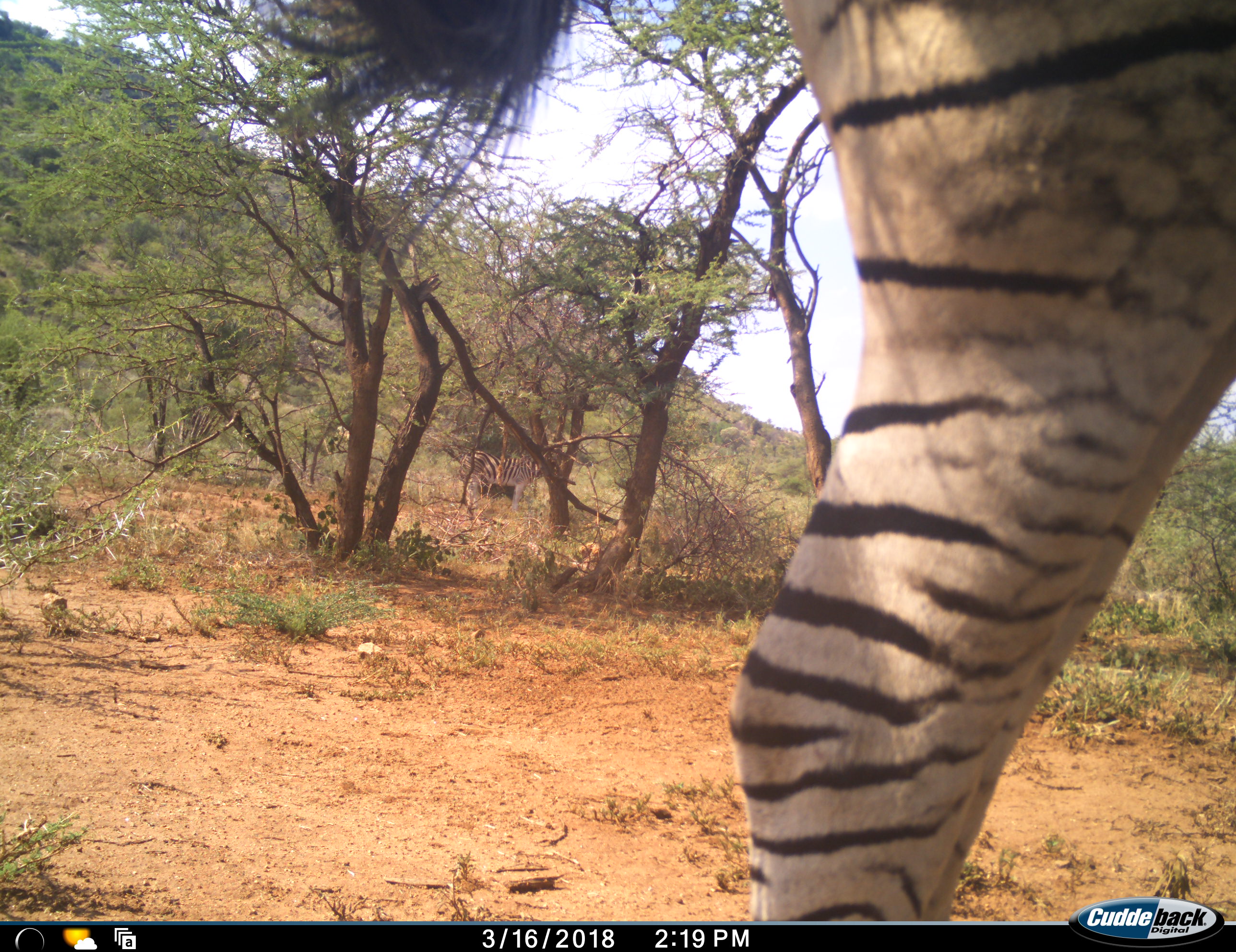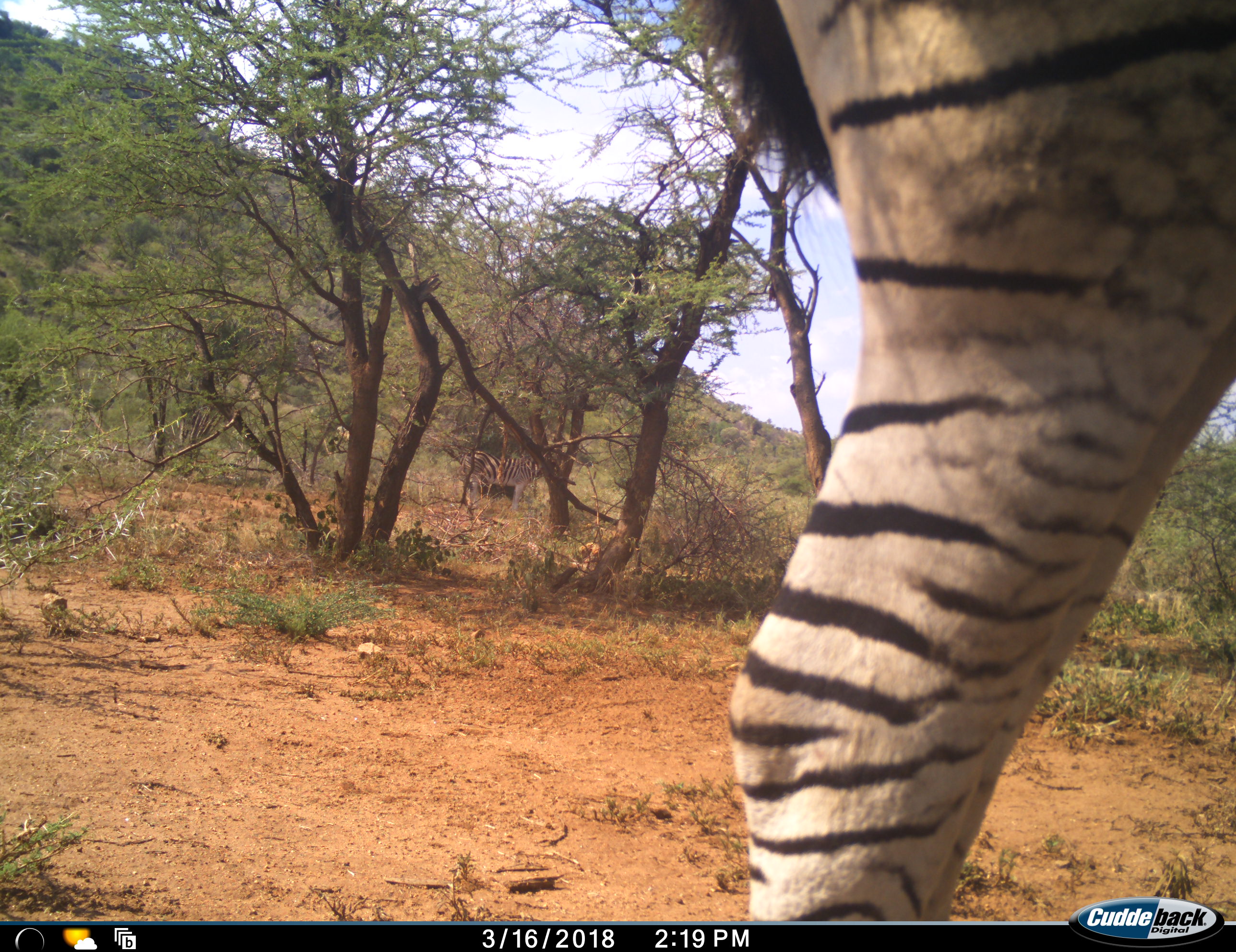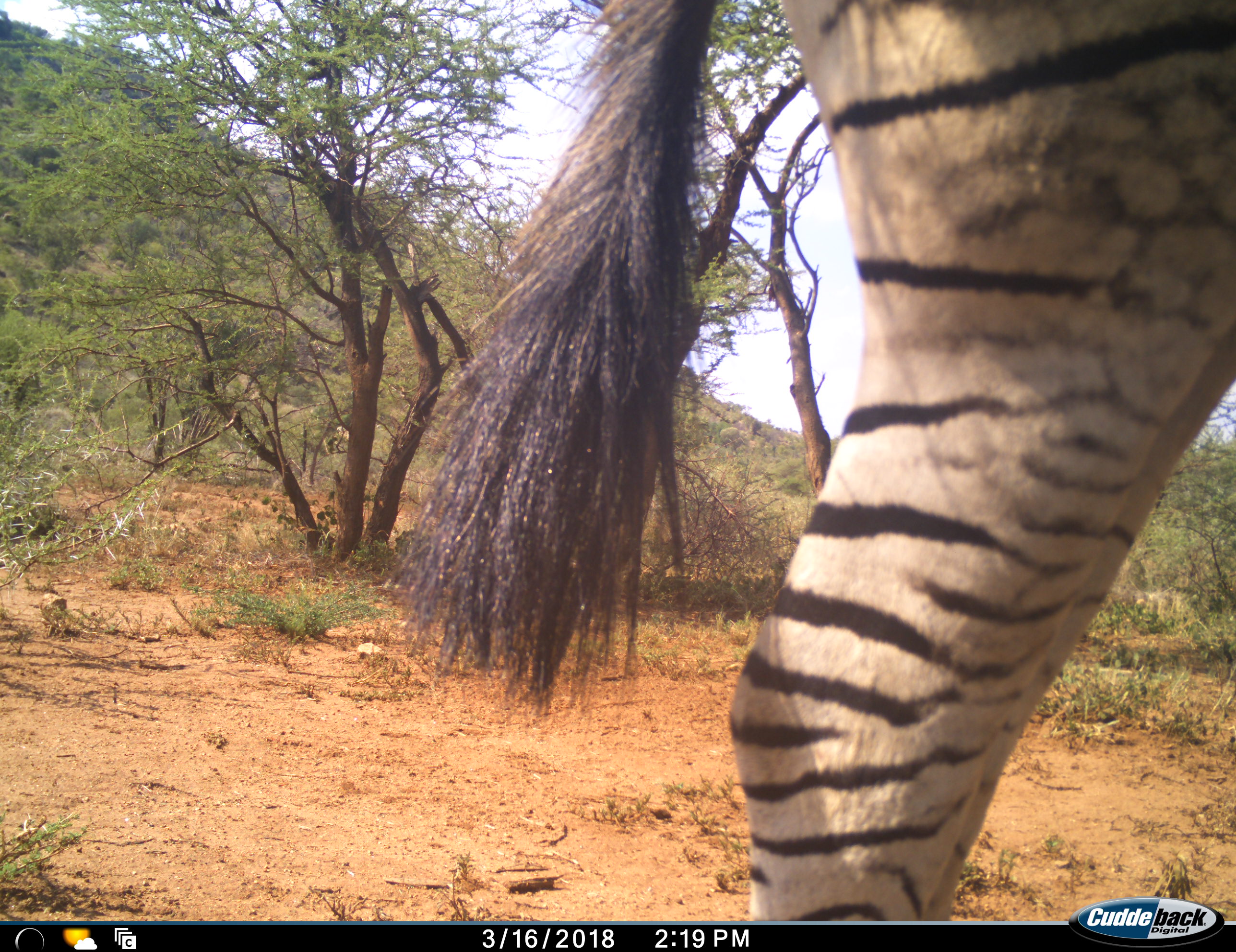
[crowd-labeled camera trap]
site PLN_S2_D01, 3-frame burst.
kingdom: Animalia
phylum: Chordata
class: Mammalia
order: Perissodactyla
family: Equidae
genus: Equus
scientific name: Equus quagga burchellii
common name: burchell's zebra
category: zebraburchells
Zebraburchells (burchell's zebra) (Equus quagga burchellii), count 1. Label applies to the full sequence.